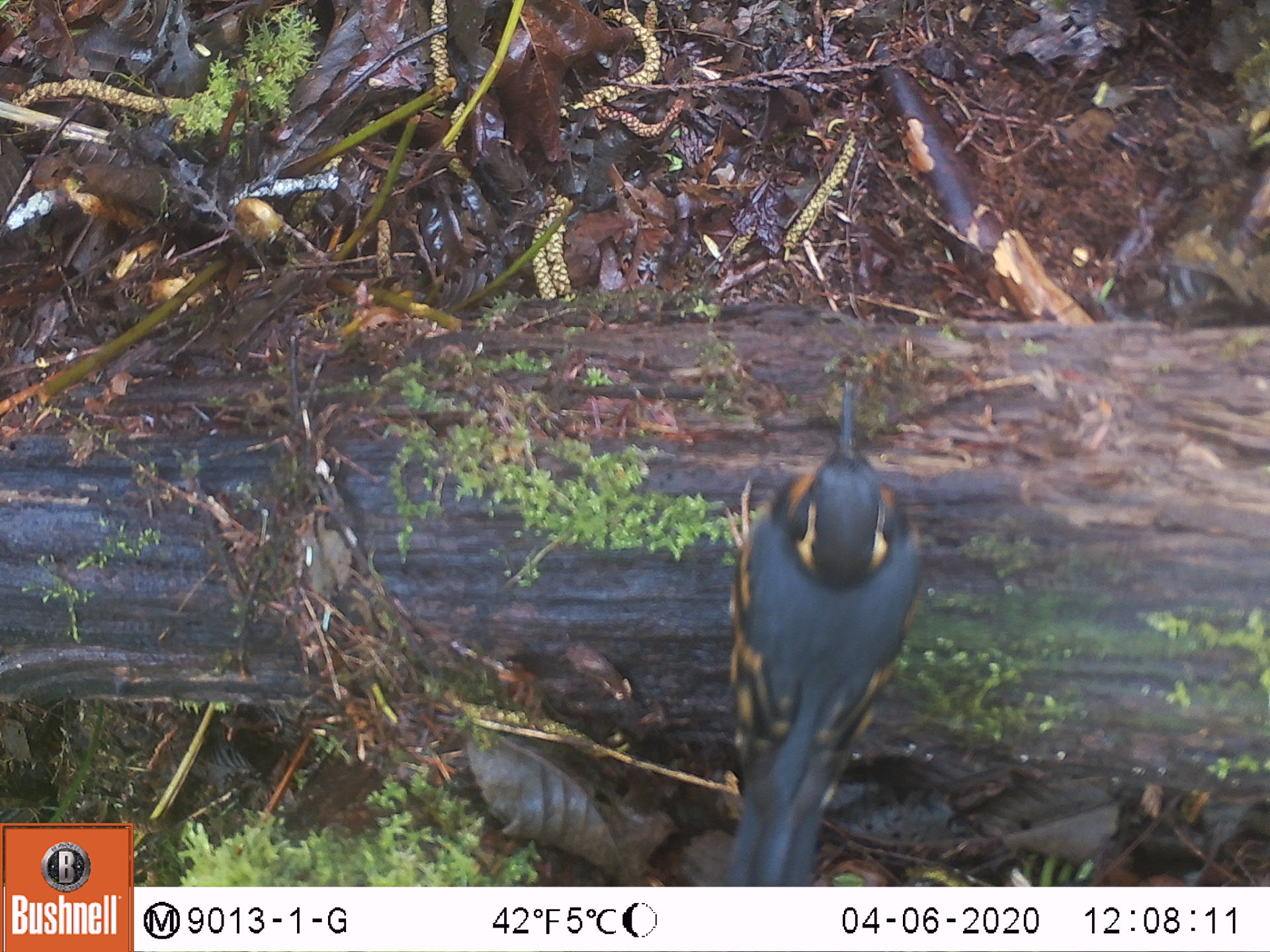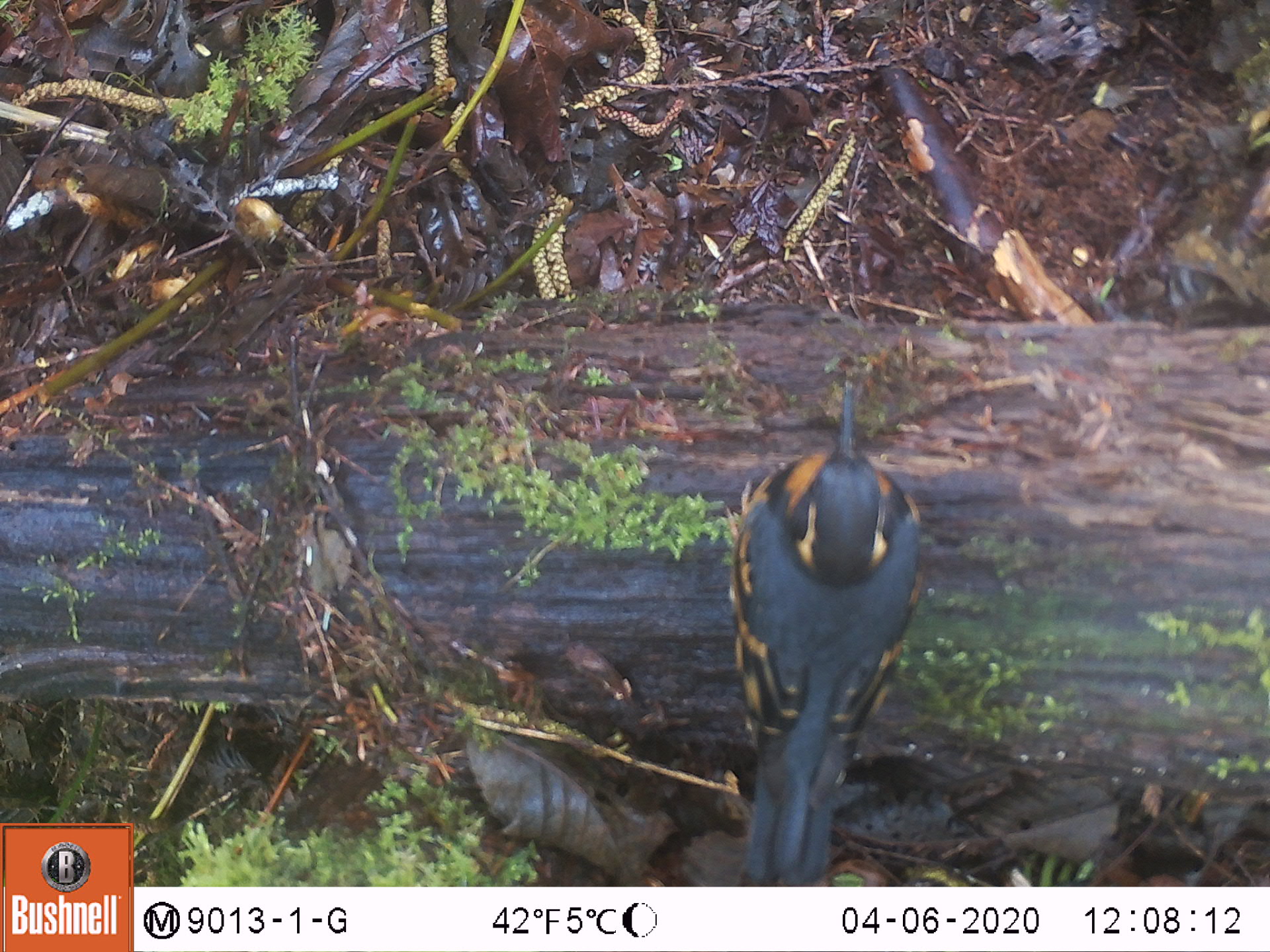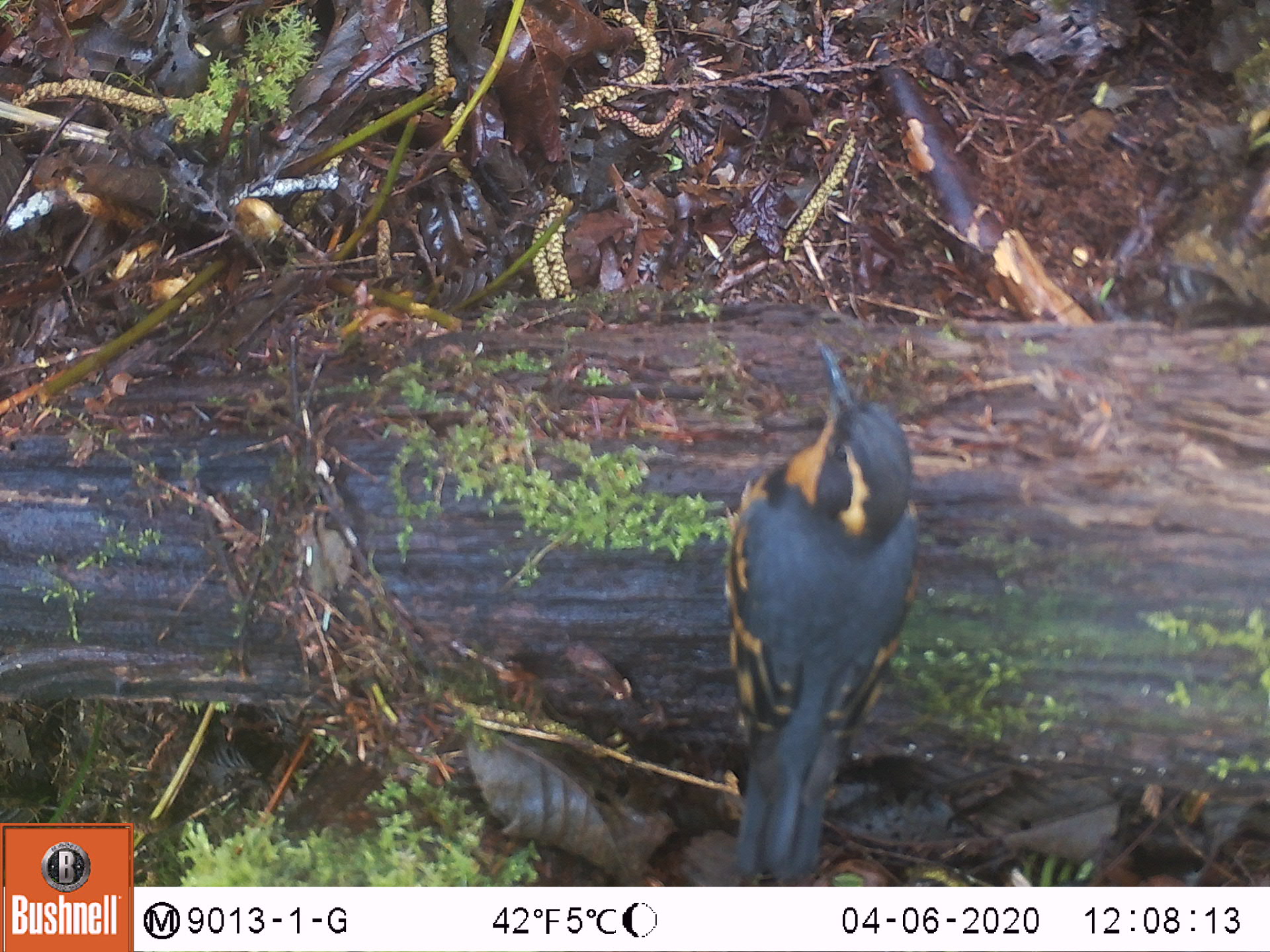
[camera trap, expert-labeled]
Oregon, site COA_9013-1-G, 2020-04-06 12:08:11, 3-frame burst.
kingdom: Animalia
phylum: Chordata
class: Aves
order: Passeriformes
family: Turdidae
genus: Ixoreus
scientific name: Ixoreus naevius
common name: varied thrush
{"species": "varied thrush (Ixoreus naevius)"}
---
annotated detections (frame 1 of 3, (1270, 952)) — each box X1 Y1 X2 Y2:
varied thrush: 718 379 924 882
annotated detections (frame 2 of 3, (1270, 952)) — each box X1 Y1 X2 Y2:
varied thrush: 722 377 918 875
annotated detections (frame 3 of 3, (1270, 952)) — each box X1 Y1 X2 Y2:
varied thrush: 718 333 924 877